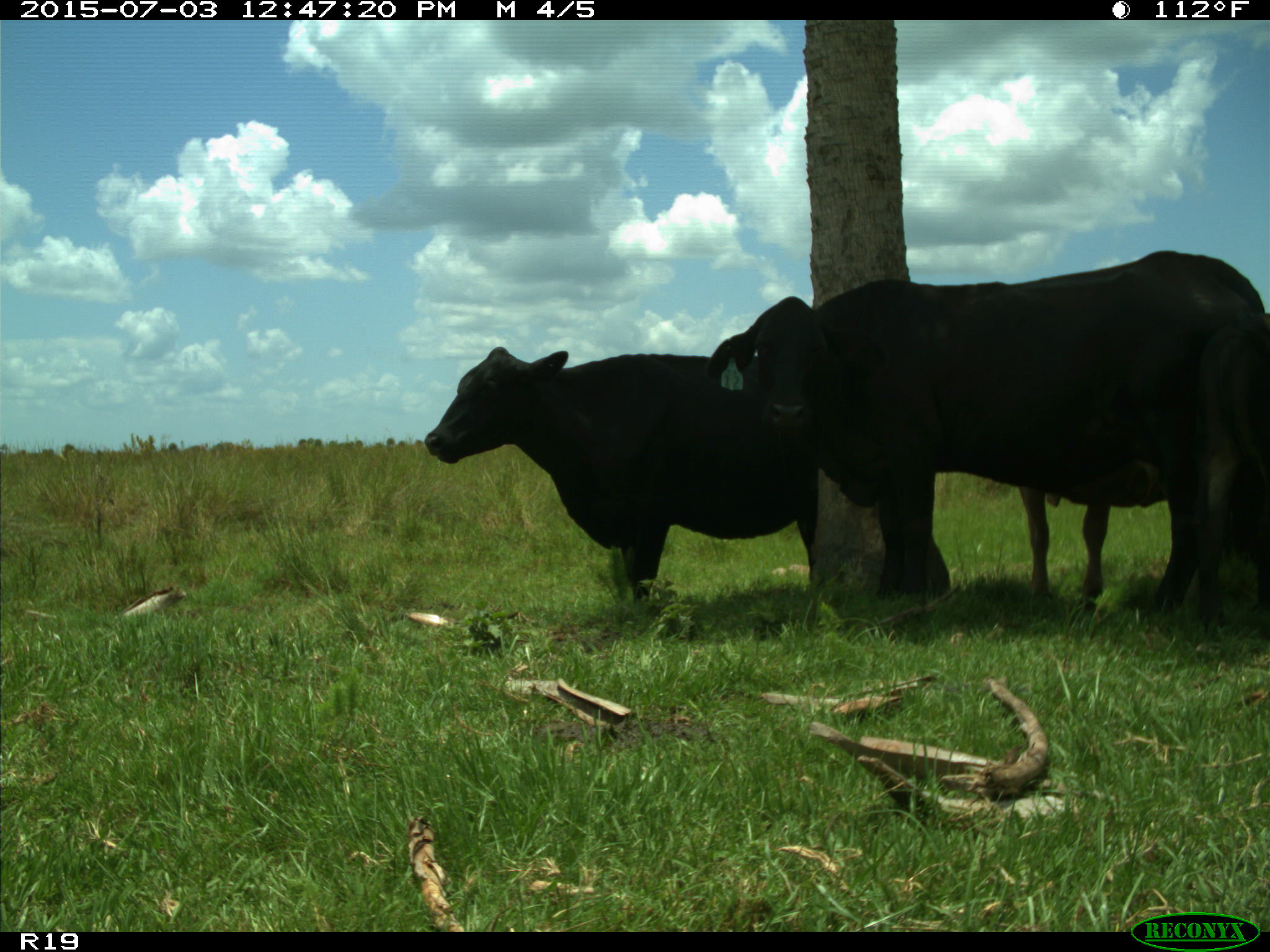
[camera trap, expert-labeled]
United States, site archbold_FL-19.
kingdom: Animalia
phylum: Chordata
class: Mammalia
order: Artiodactyla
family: Bovidae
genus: Bos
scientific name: Bos taurus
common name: domestic cow